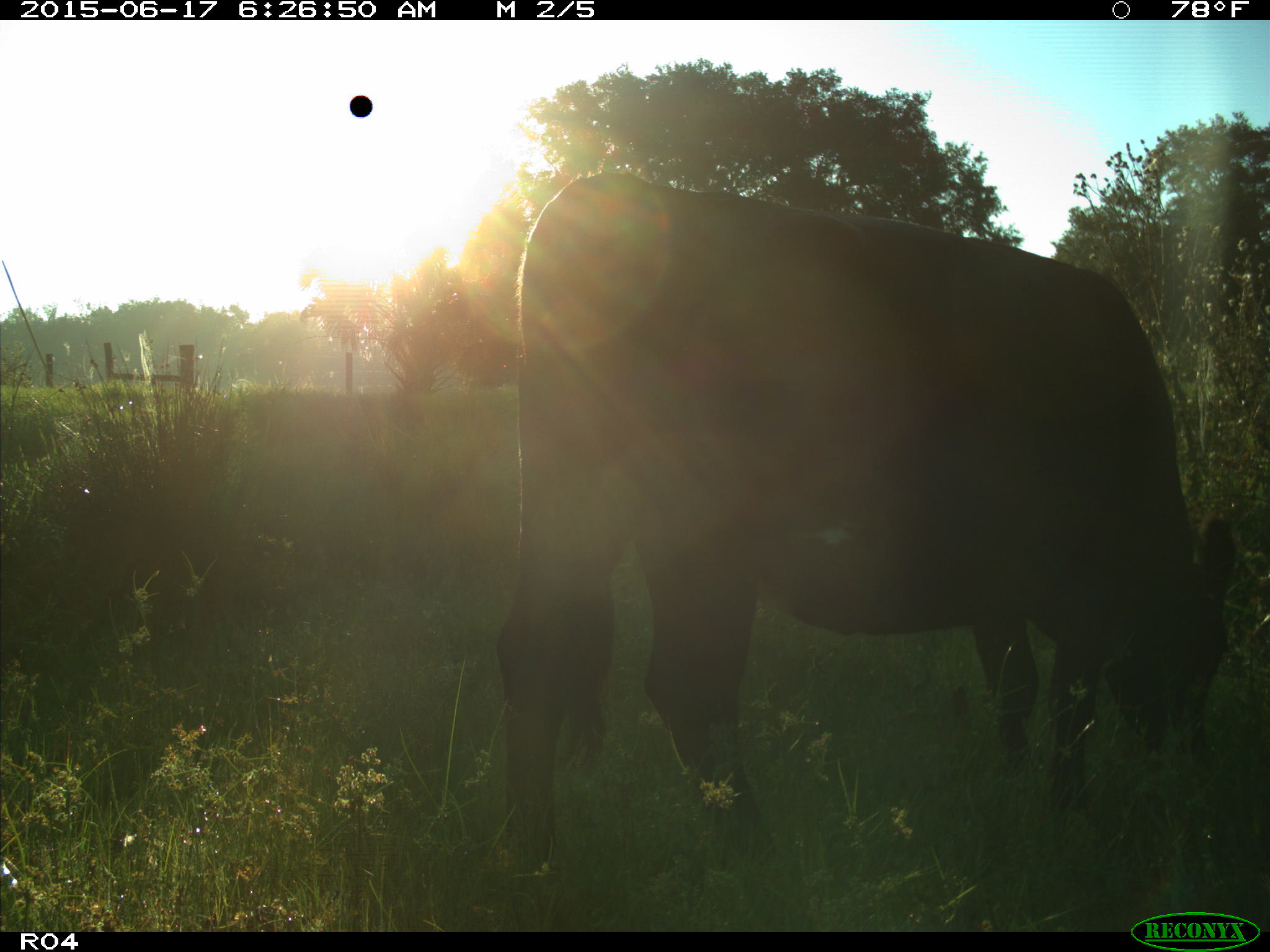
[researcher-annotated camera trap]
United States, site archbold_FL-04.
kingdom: Animalia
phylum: Chordata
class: Mammalia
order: Artiodactyla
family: Bovidae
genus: Bos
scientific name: Bos taurus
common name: domestic cow